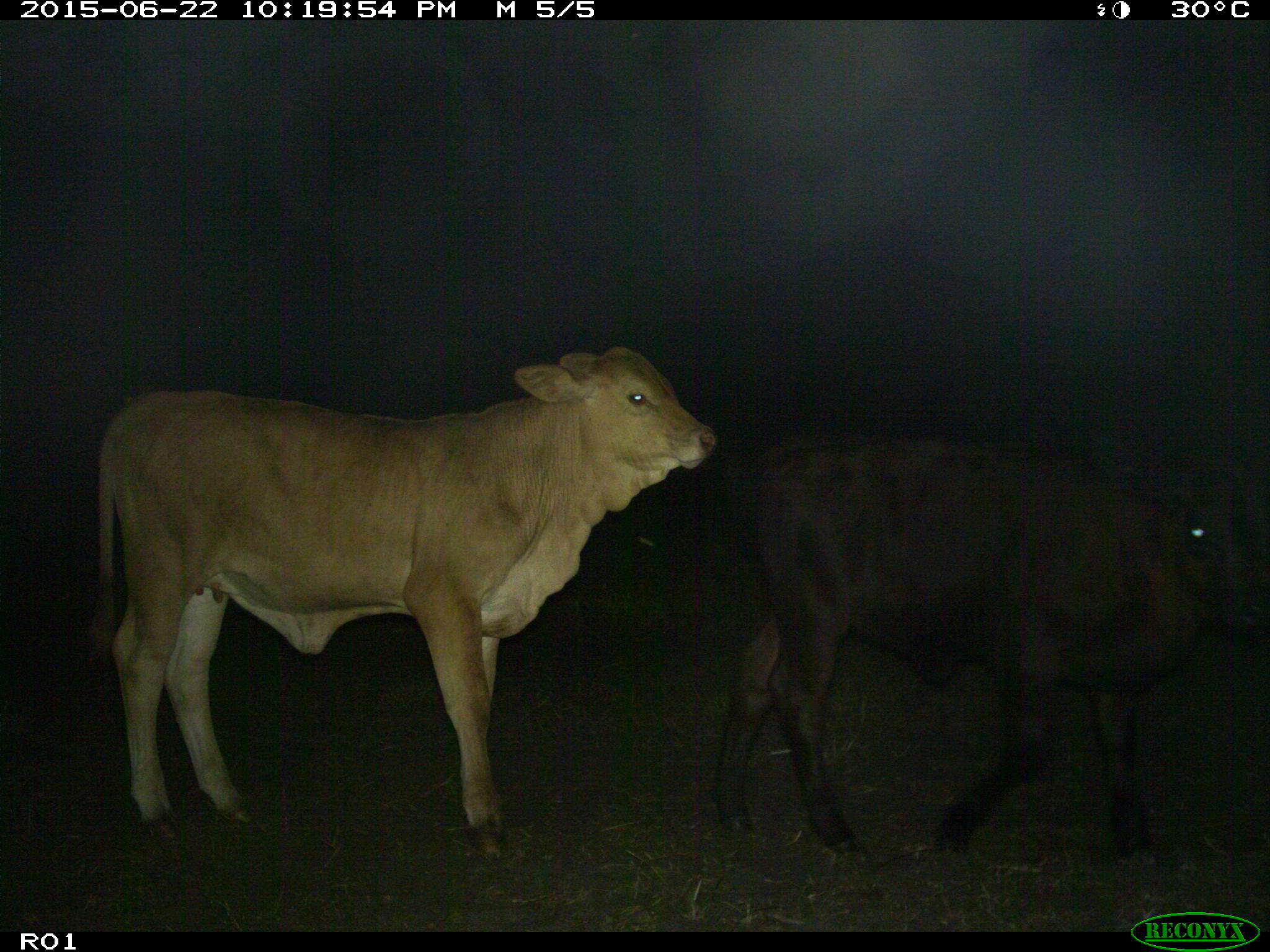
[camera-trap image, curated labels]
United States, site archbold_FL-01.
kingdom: Animalia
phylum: Chordata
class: Mammalia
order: Artiodactyla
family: Bovidae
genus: Bos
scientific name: Bos taurus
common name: domestic cow